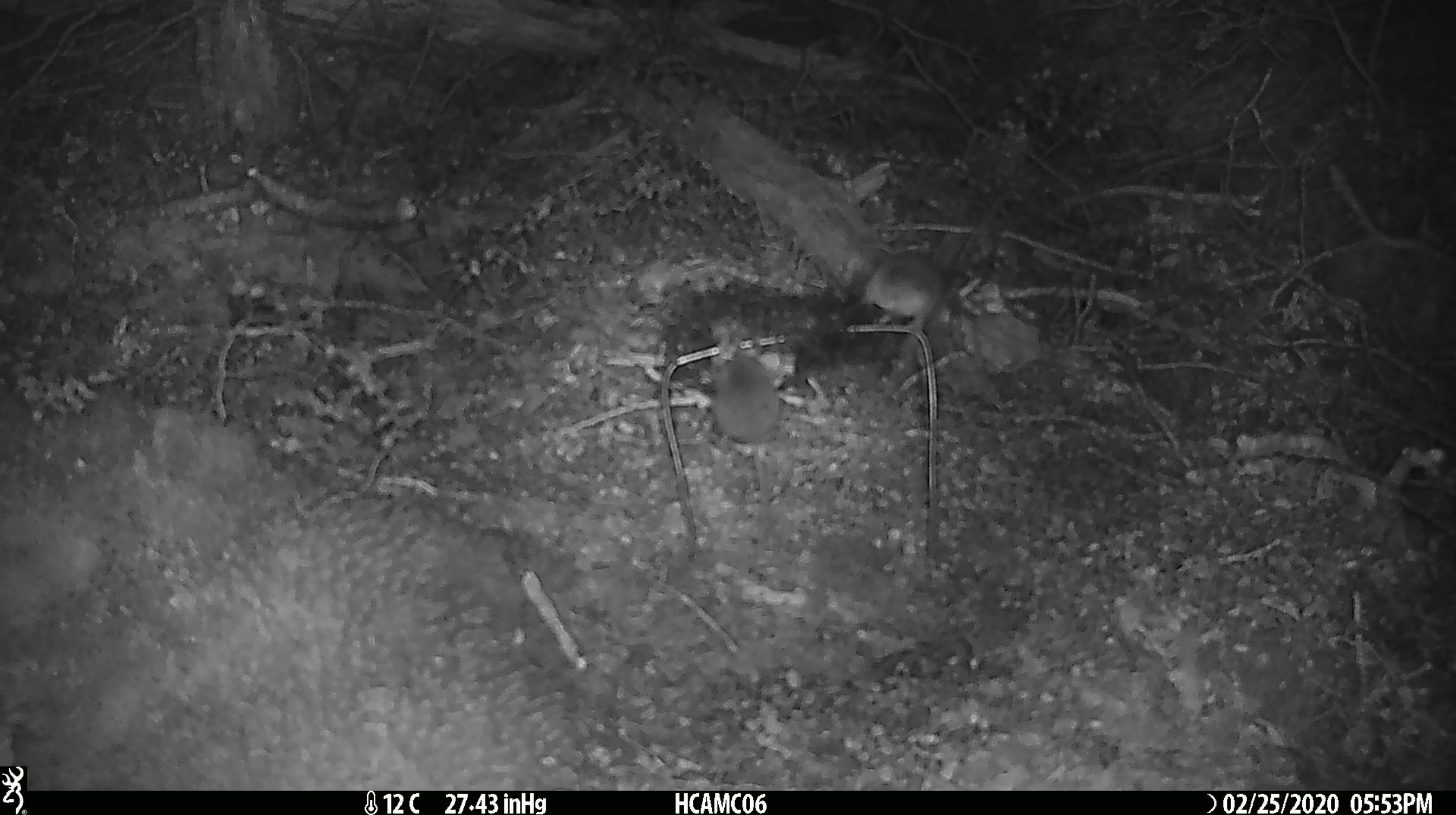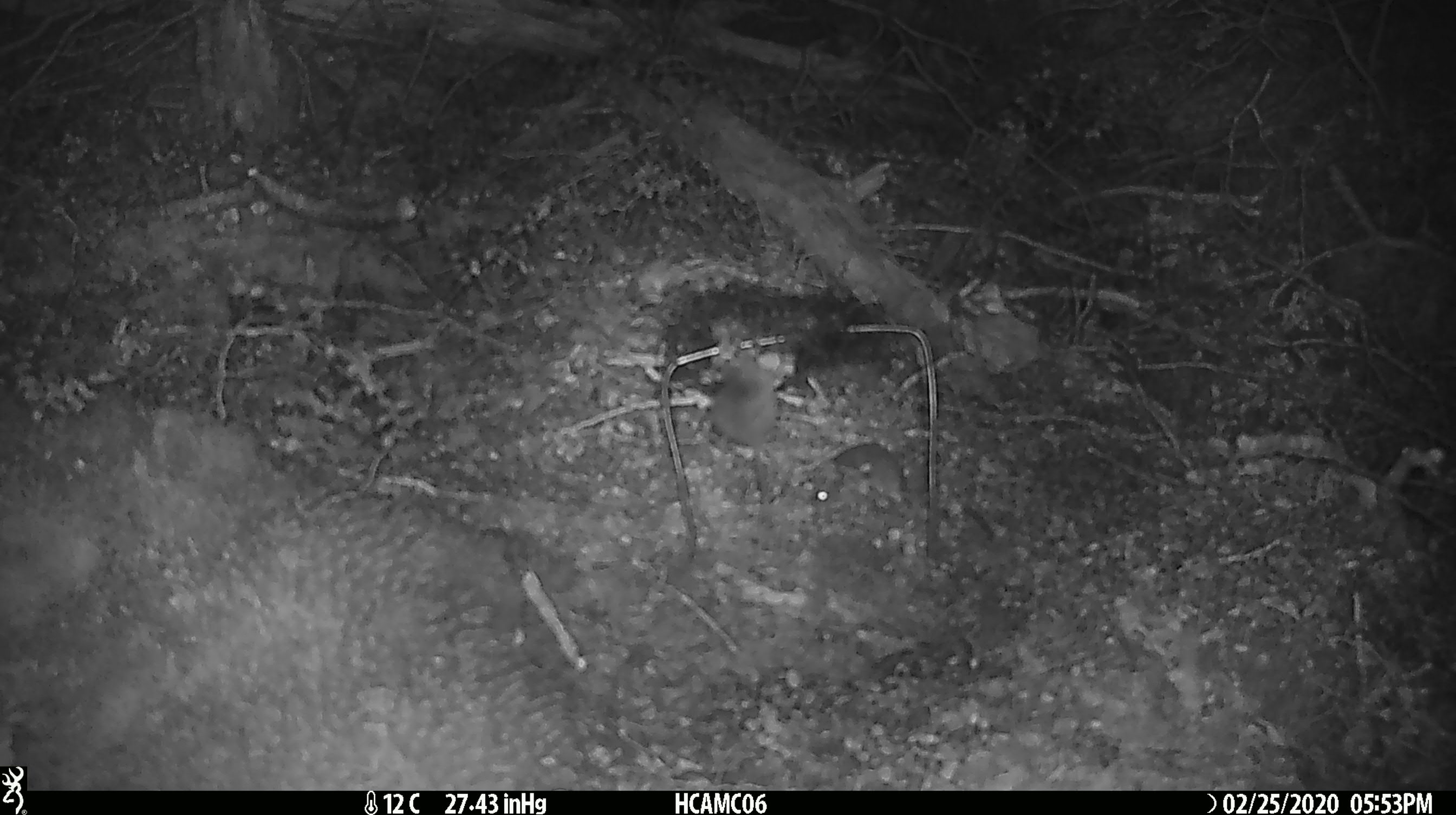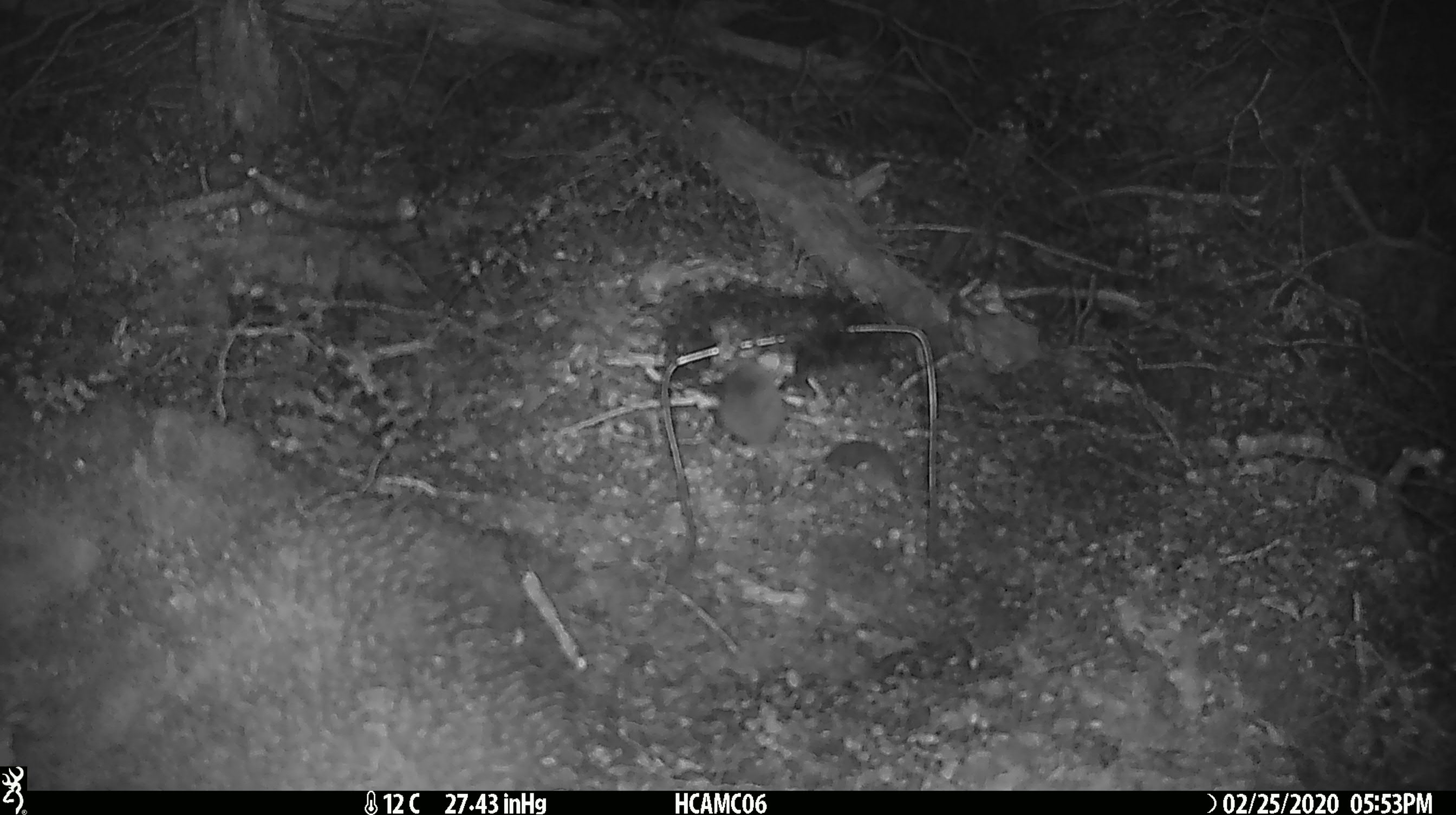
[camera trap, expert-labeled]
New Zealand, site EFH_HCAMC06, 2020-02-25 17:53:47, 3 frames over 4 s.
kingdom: Animalia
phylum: Chordata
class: Mammalia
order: Rodentia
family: Muridae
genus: Mus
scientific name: Mus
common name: mouse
Mouse (Mus).